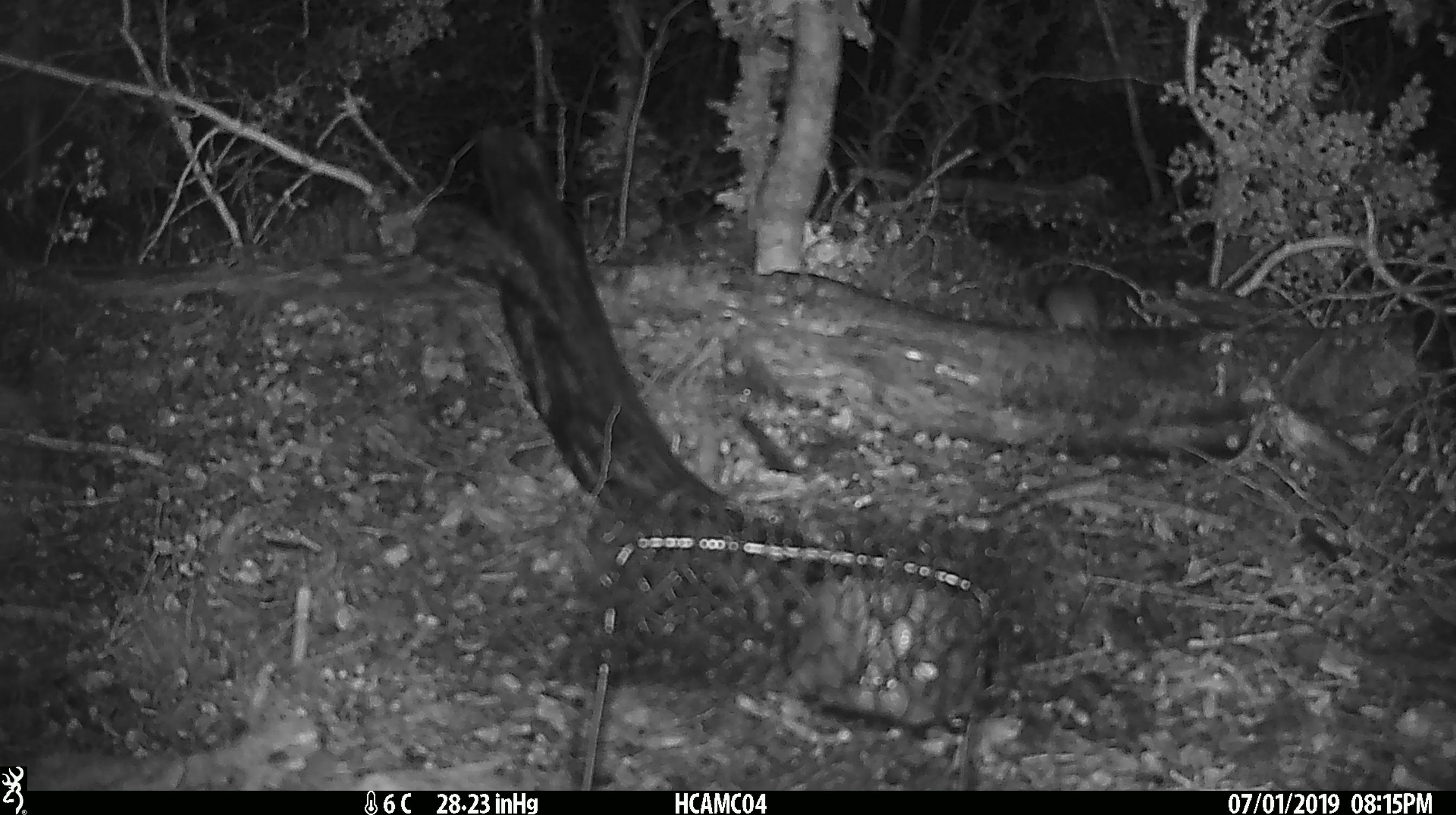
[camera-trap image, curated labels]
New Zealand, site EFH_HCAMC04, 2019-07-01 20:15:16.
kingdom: Animalia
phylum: Chordata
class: Mammalia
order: Rodentia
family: Muridae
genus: Mus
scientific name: Mus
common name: mouse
Mouse (Mus).